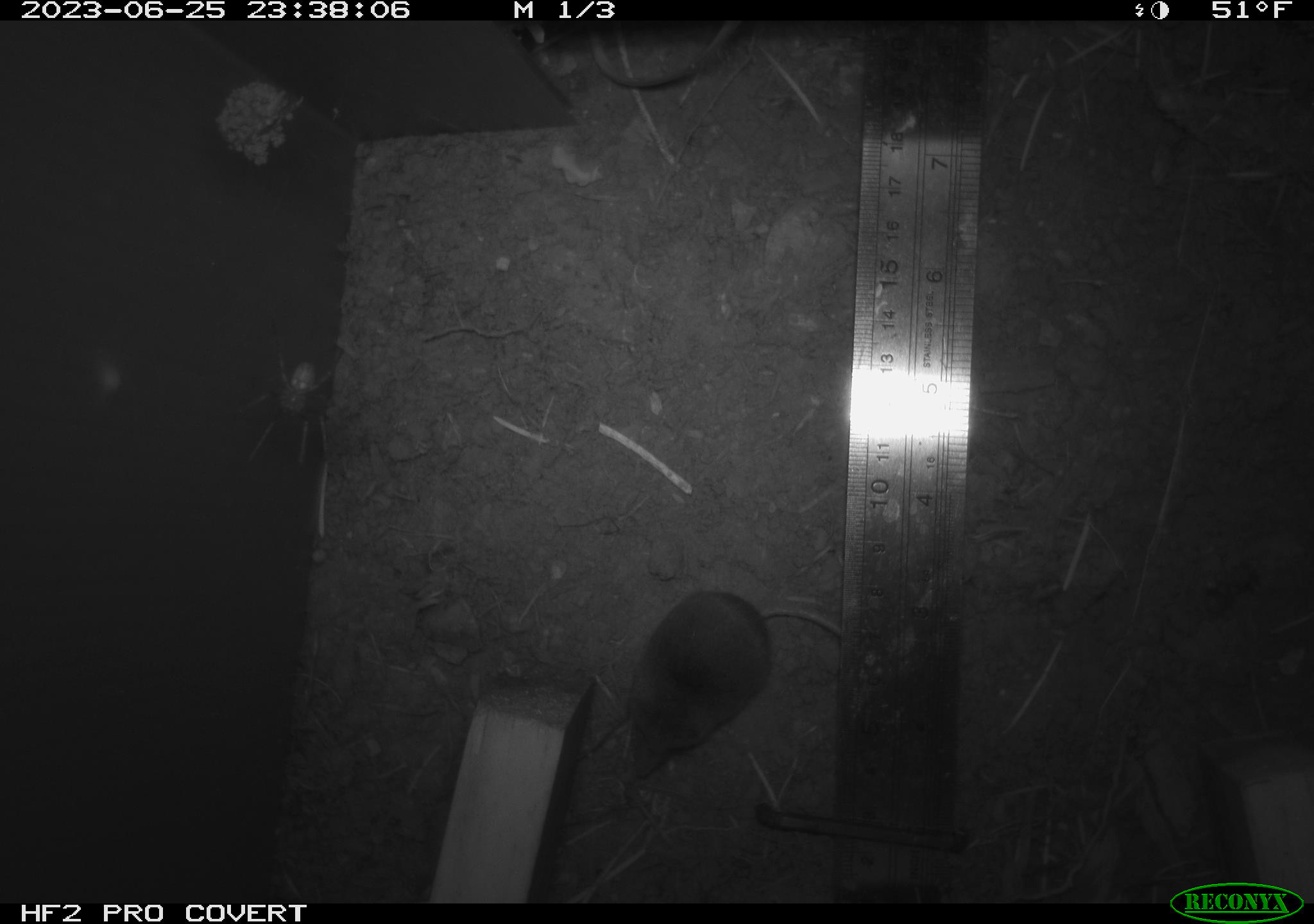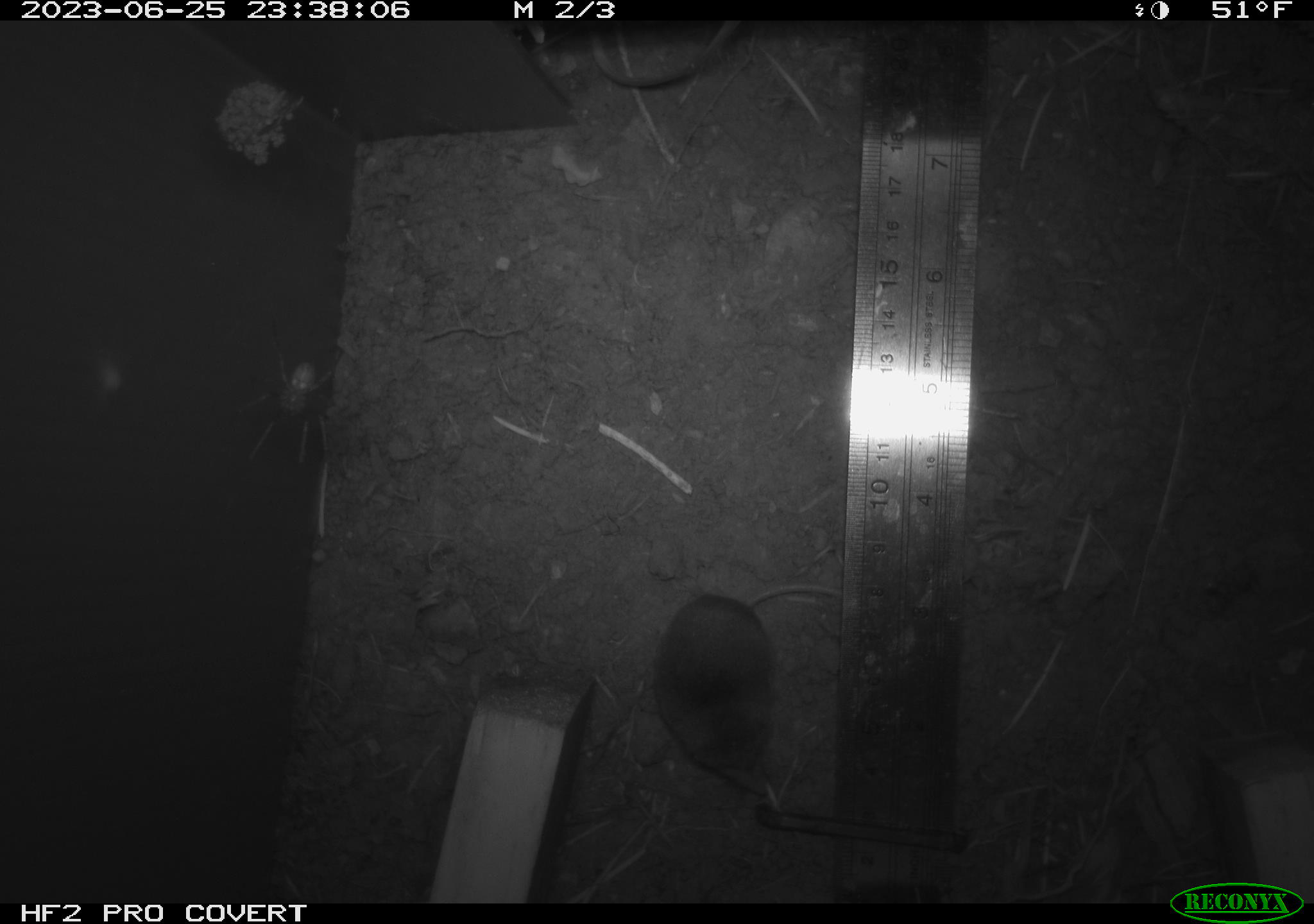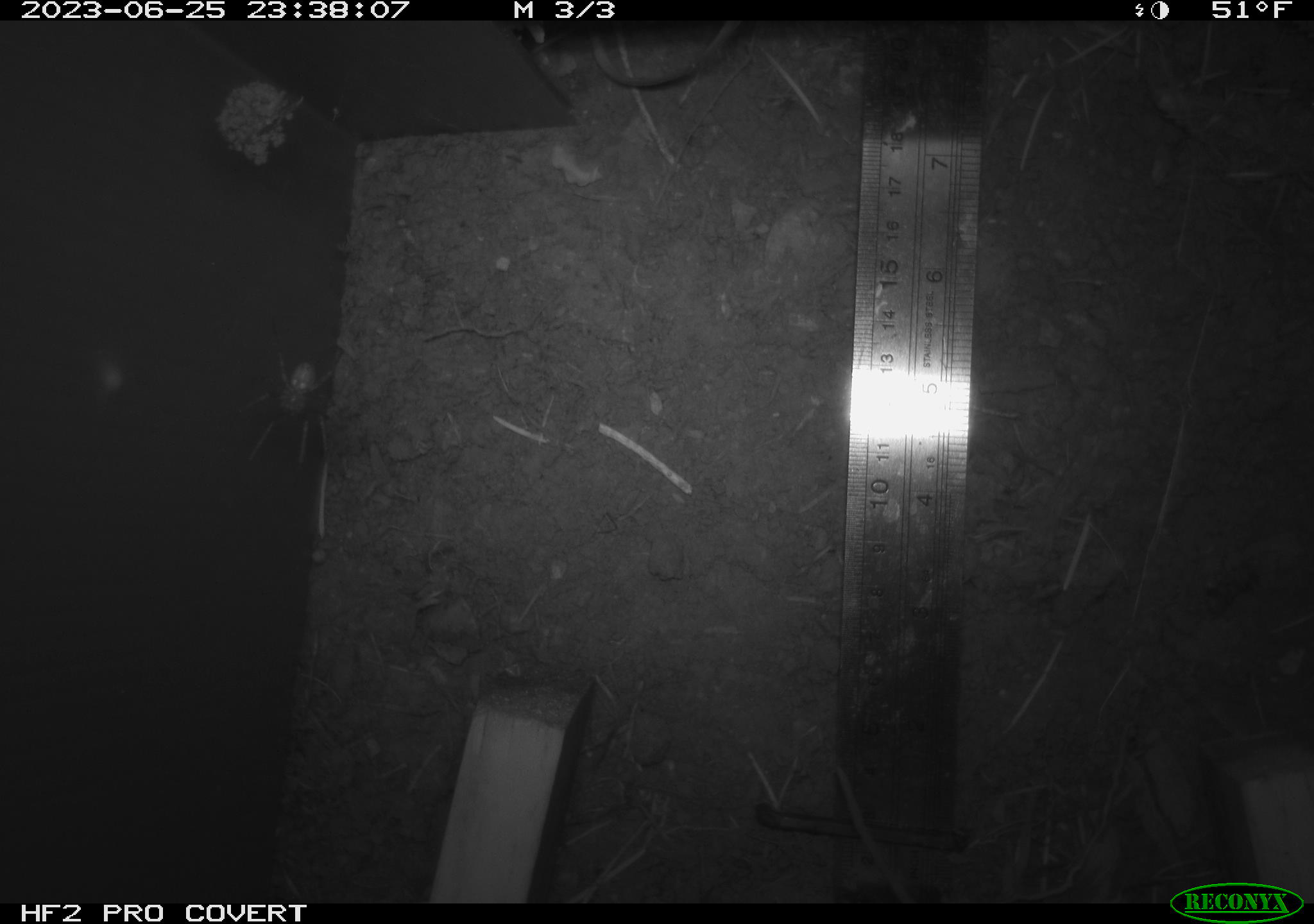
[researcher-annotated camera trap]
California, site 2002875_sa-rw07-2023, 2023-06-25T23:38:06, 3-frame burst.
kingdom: Animalia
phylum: Chordata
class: Mammalia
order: Eulipotyphla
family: Soricidae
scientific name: Soricidae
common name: shrews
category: soricidae family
Soricidae family (shrews) (Soricidae).